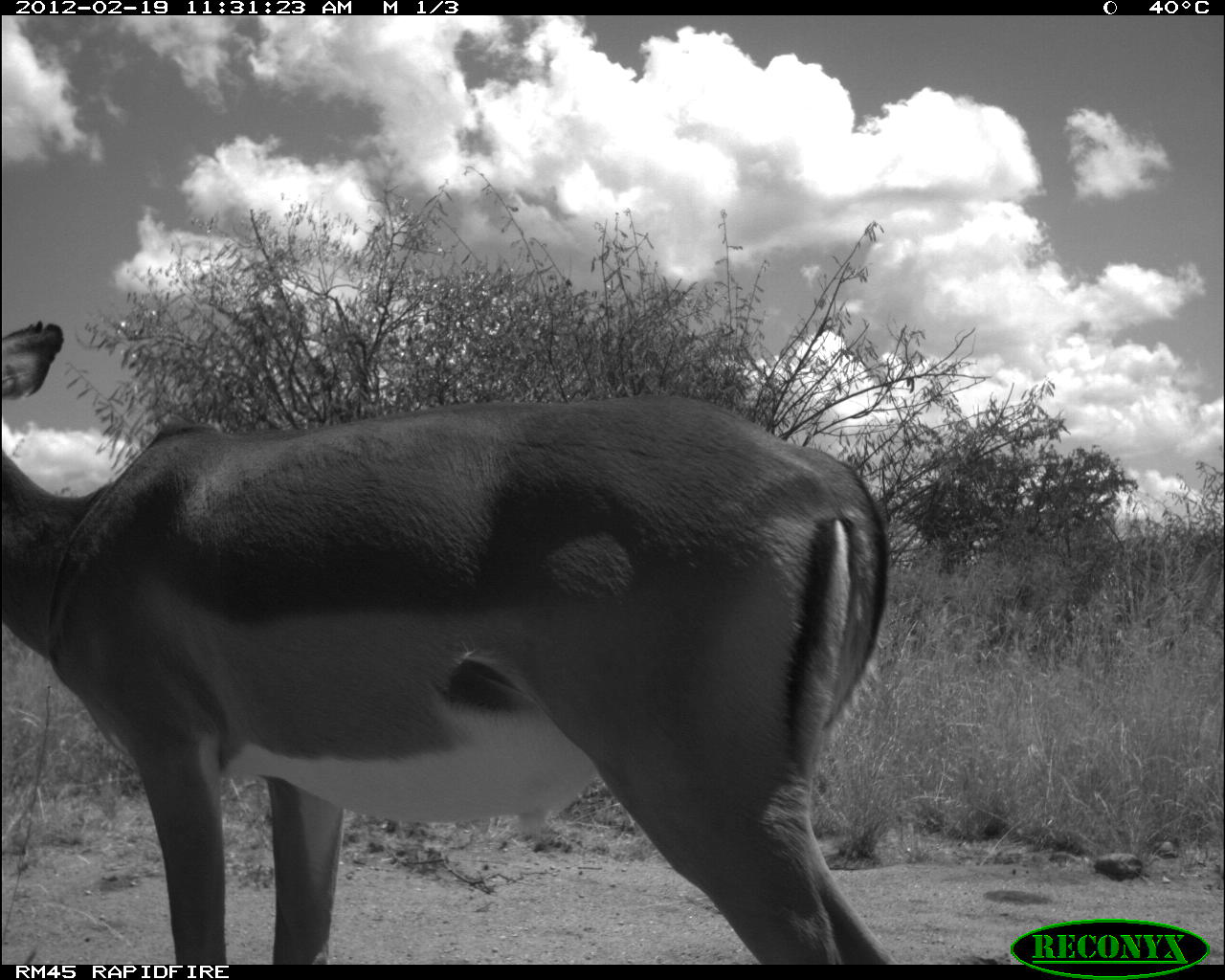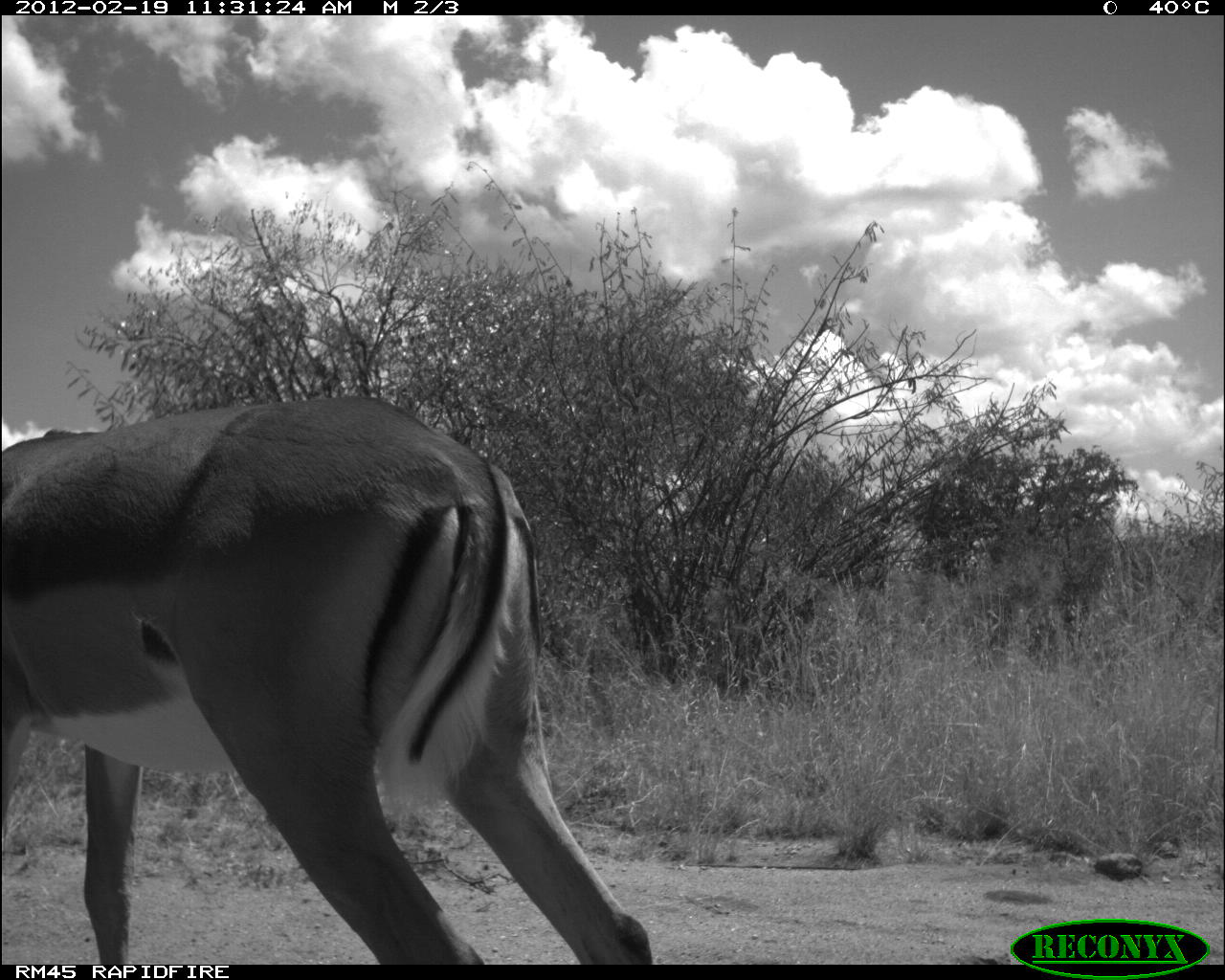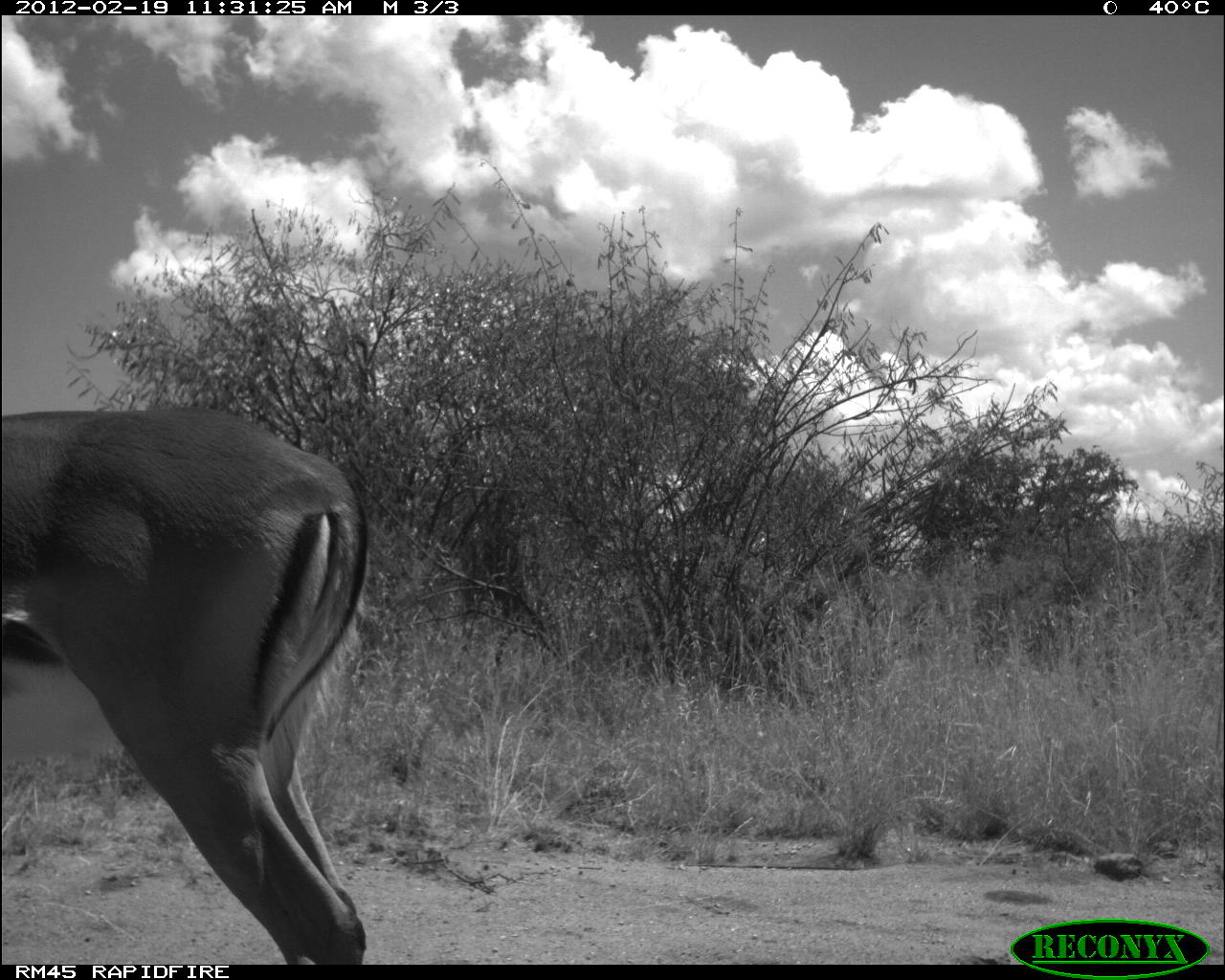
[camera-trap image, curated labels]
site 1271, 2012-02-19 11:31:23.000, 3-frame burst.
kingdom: Animalia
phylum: Chordata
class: Mammalia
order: Artiodactyla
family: Bovidae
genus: Aepyceros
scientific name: Aepyceros melampus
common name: impala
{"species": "Aepyceros melampus (impala)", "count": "1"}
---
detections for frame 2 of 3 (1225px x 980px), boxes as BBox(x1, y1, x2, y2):
aepyceros melampus: BBox(0, 381, 654, 965)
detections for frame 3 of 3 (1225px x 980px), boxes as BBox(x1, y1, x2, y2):
aepyceros melampus: BBox(0, 381, 374, 965)